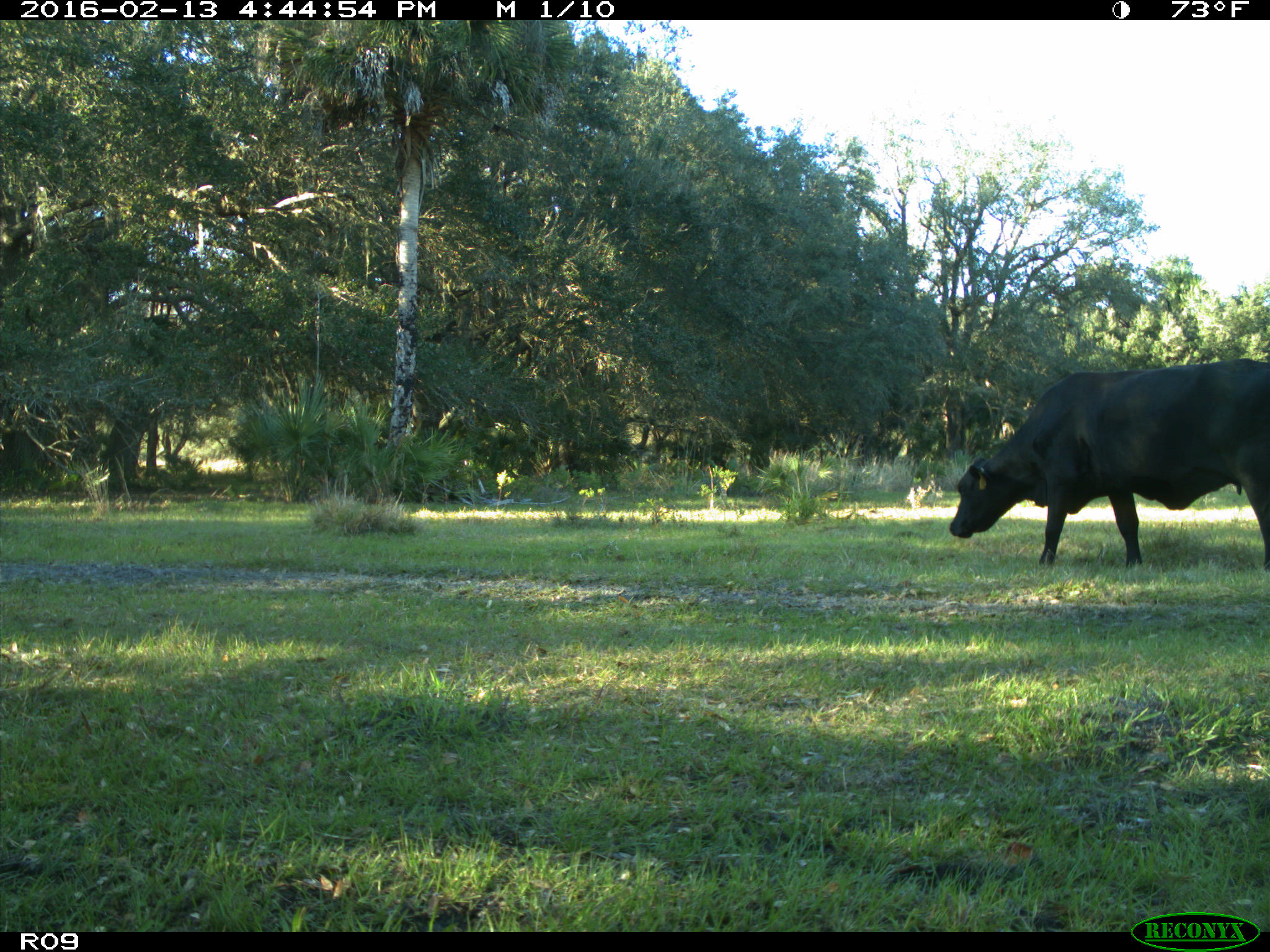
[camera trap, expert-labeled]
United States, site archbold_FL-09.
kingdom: Animalia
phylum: Chordata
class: Mammalia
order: Artiodactyla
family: Bovidae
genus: Bos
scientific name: Bos taurus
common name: domestic cow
Bos taurus (domestic cow).